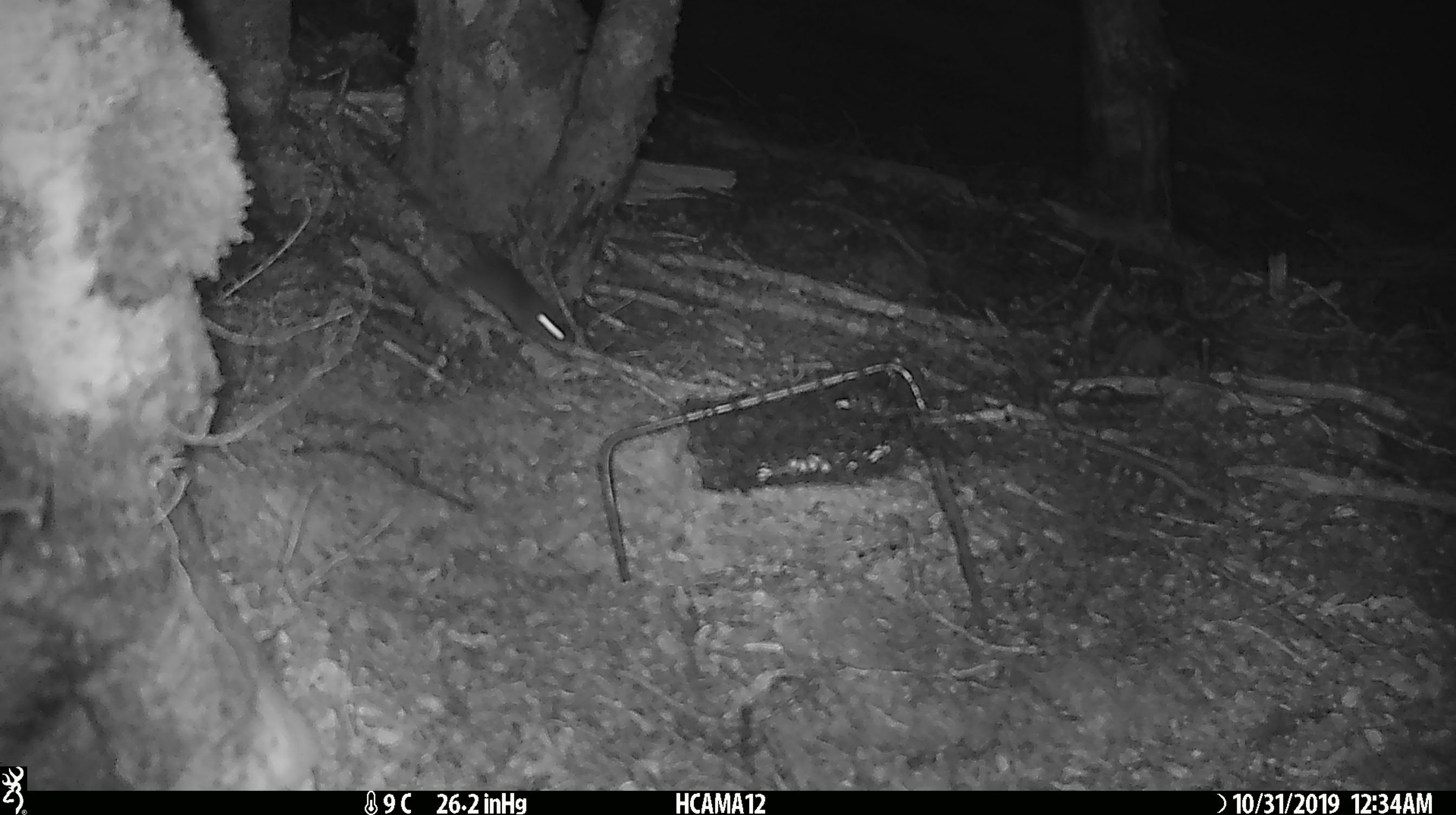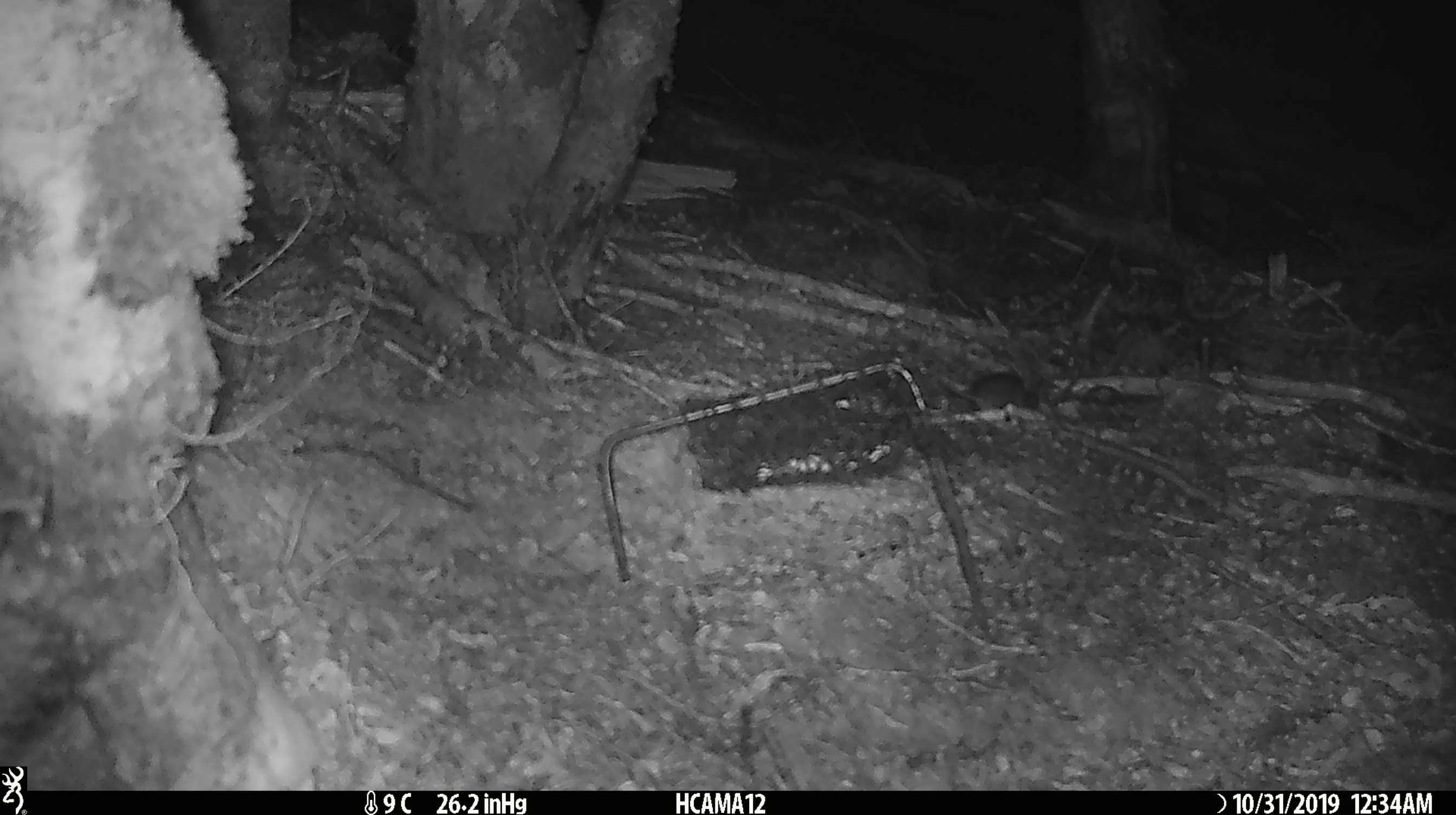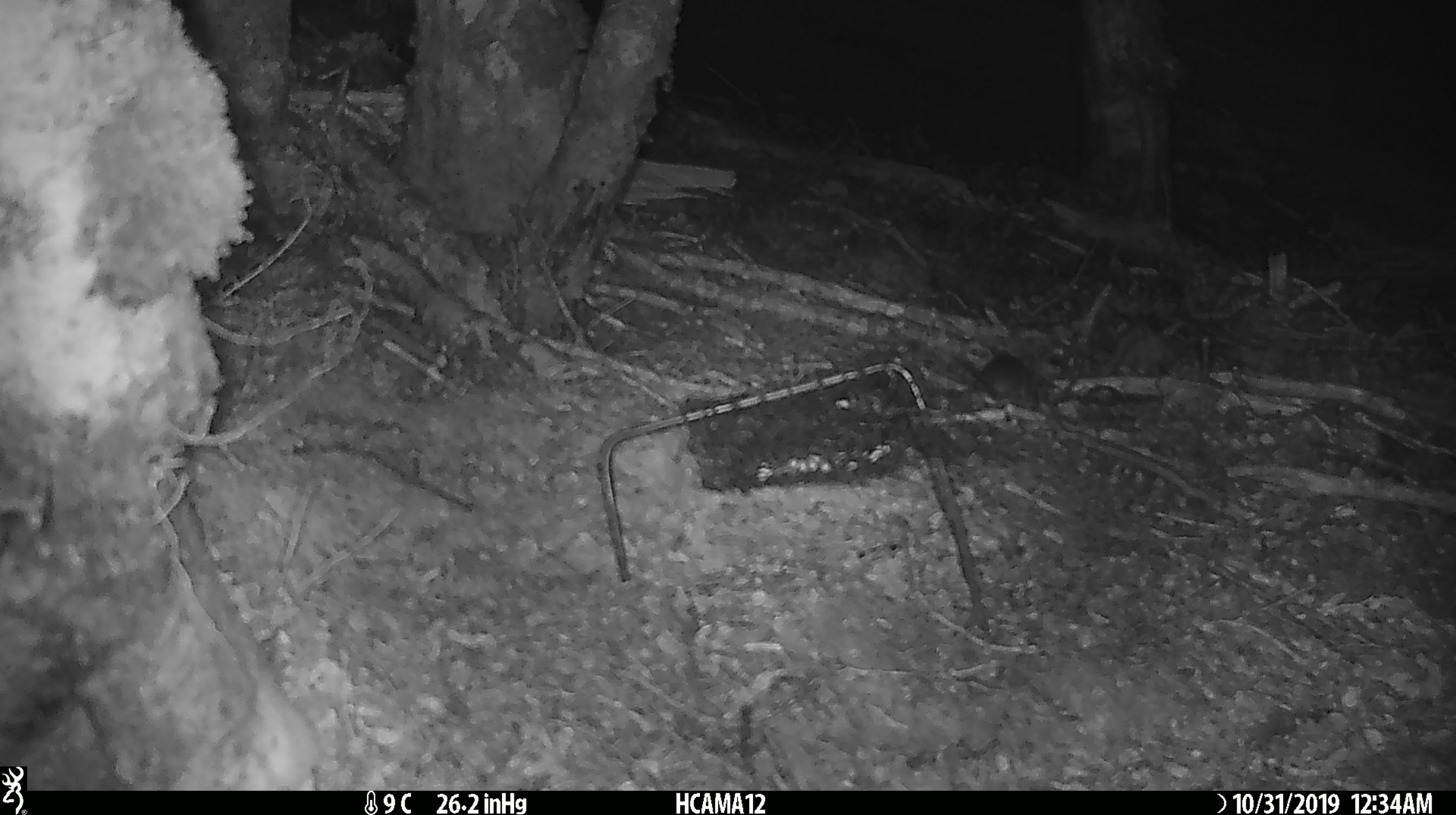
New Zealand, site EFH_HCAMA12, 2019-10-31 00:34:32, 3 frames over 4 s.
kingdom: Animalia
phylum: Chordata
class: Mammalia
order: Rodentia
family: Muridae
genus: Mus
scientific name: Mus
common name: mouse